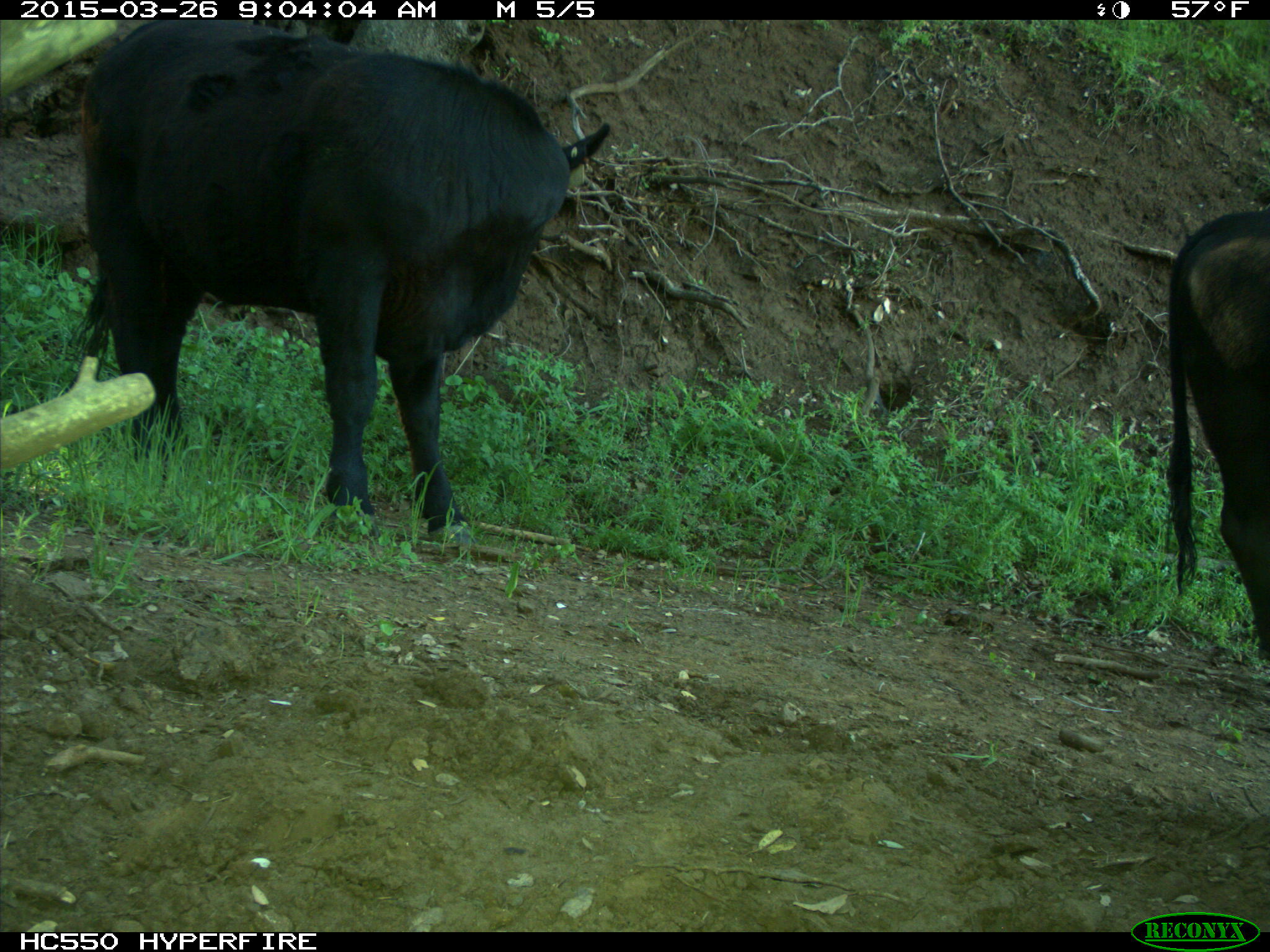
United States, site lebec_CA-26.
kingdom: Animalia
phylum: Chordata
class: Mammalia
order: Artiodactyla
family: Bovidae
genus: Bos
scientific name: Bos taurus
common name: domestic cow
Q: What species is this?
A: Bos taurus (domestic cow).